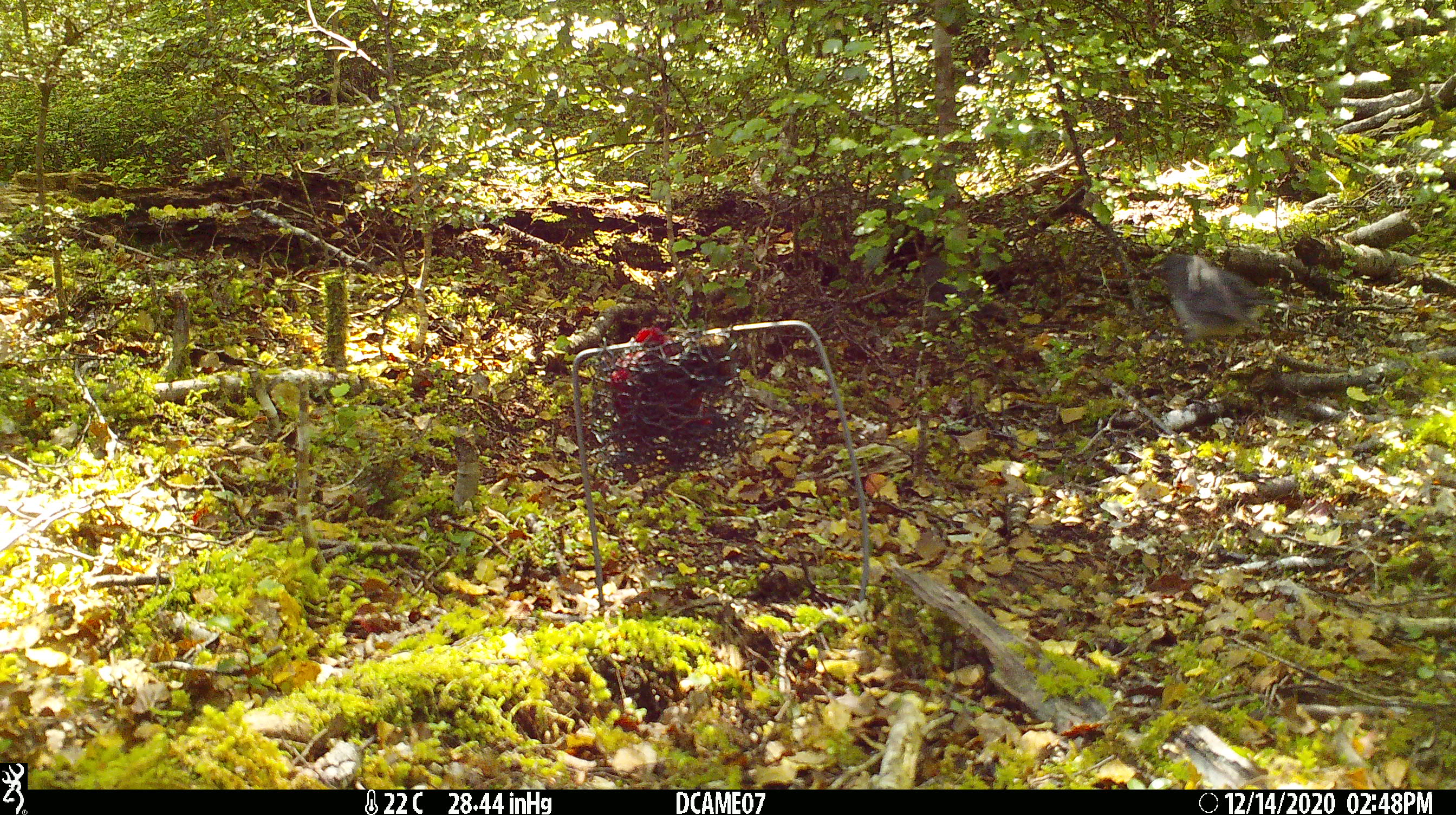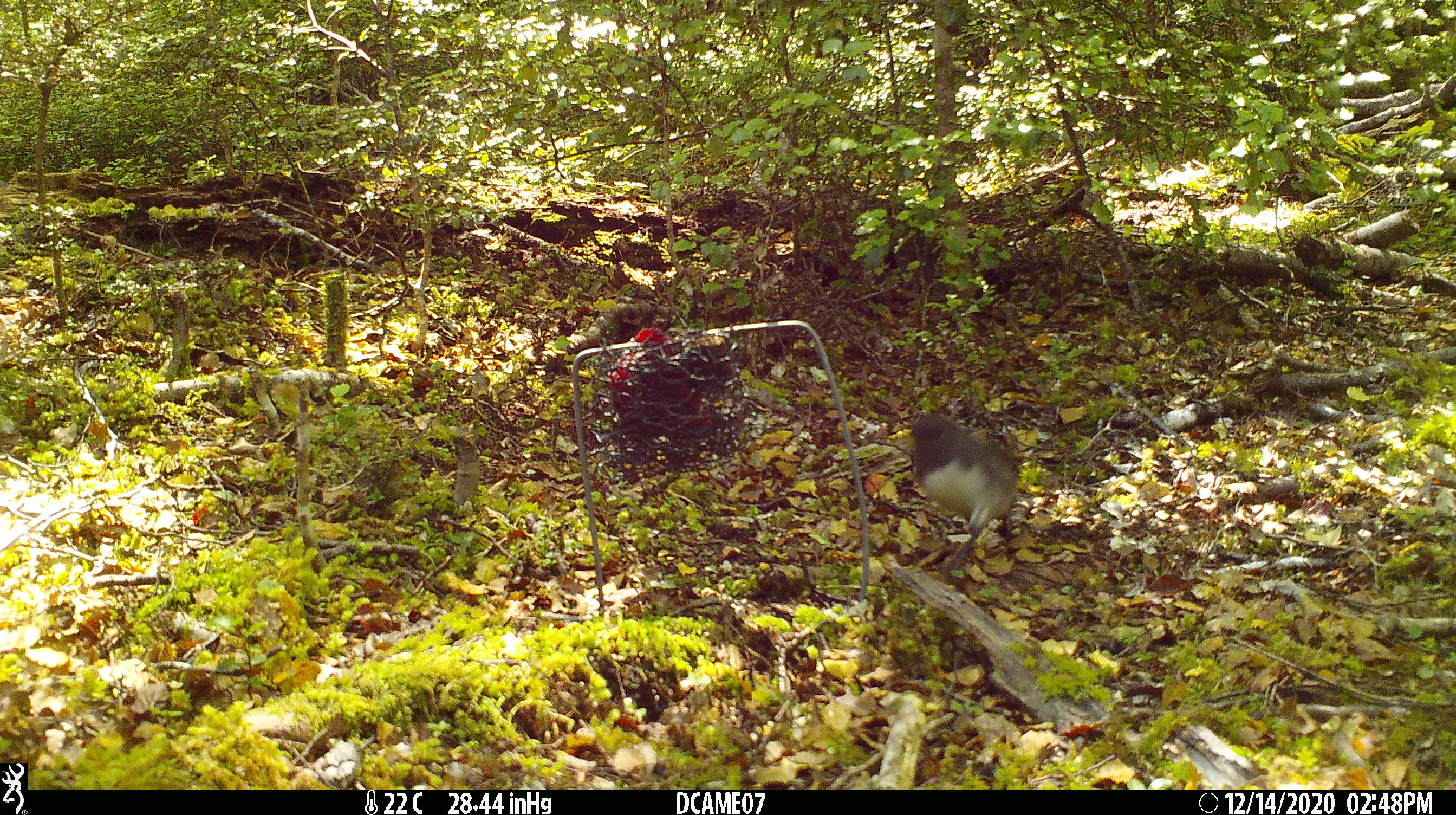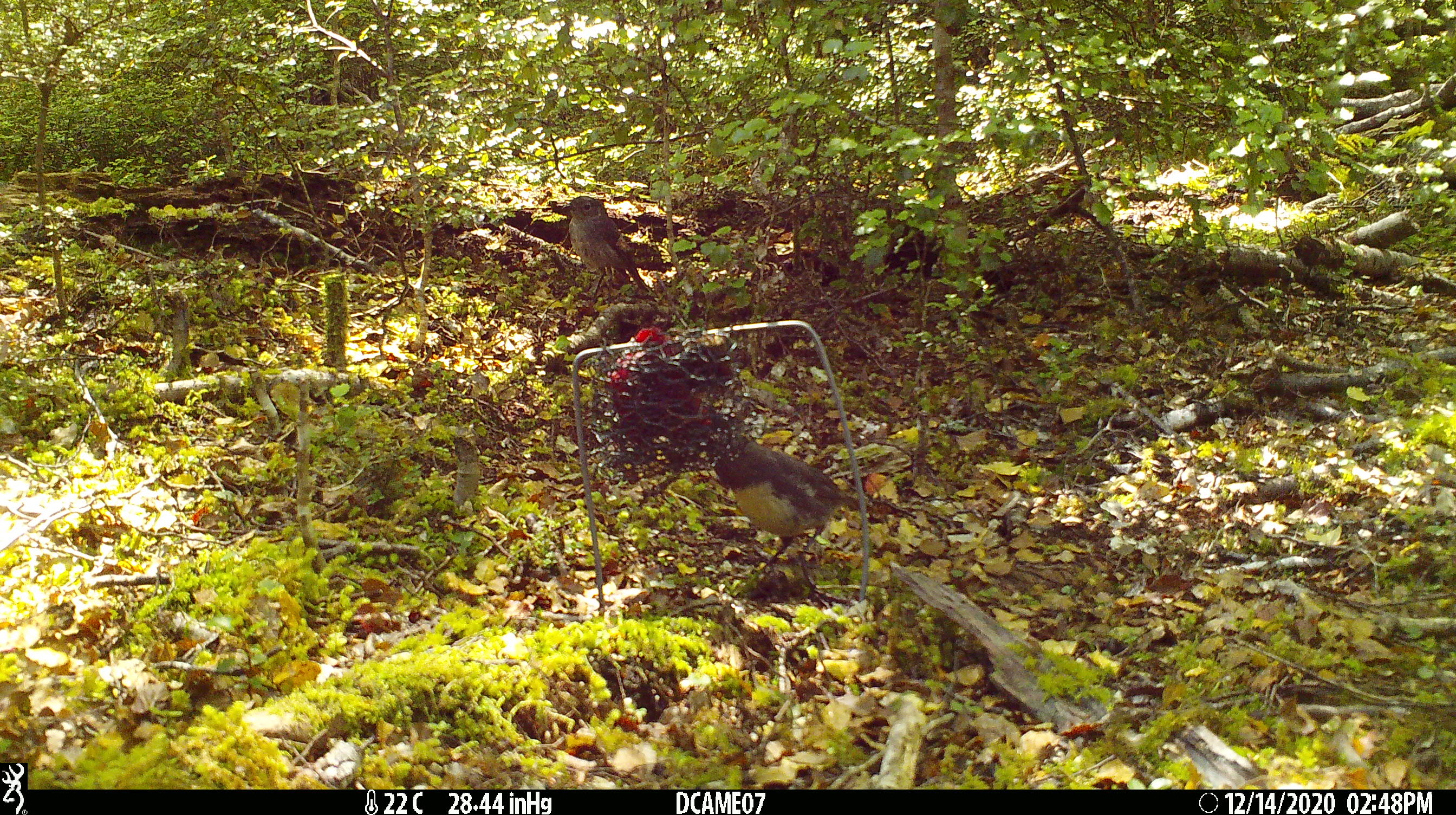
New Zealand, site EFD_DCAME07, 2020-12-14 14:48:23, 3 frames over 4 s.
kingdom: Animalia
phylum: Chordata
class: Aves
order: Passeriformes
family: Petroicidae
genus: Petroica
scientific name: Petroica australis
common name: new zealand robin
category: robin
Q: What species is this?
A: Robin (new zealand robin) (Petroica australis).